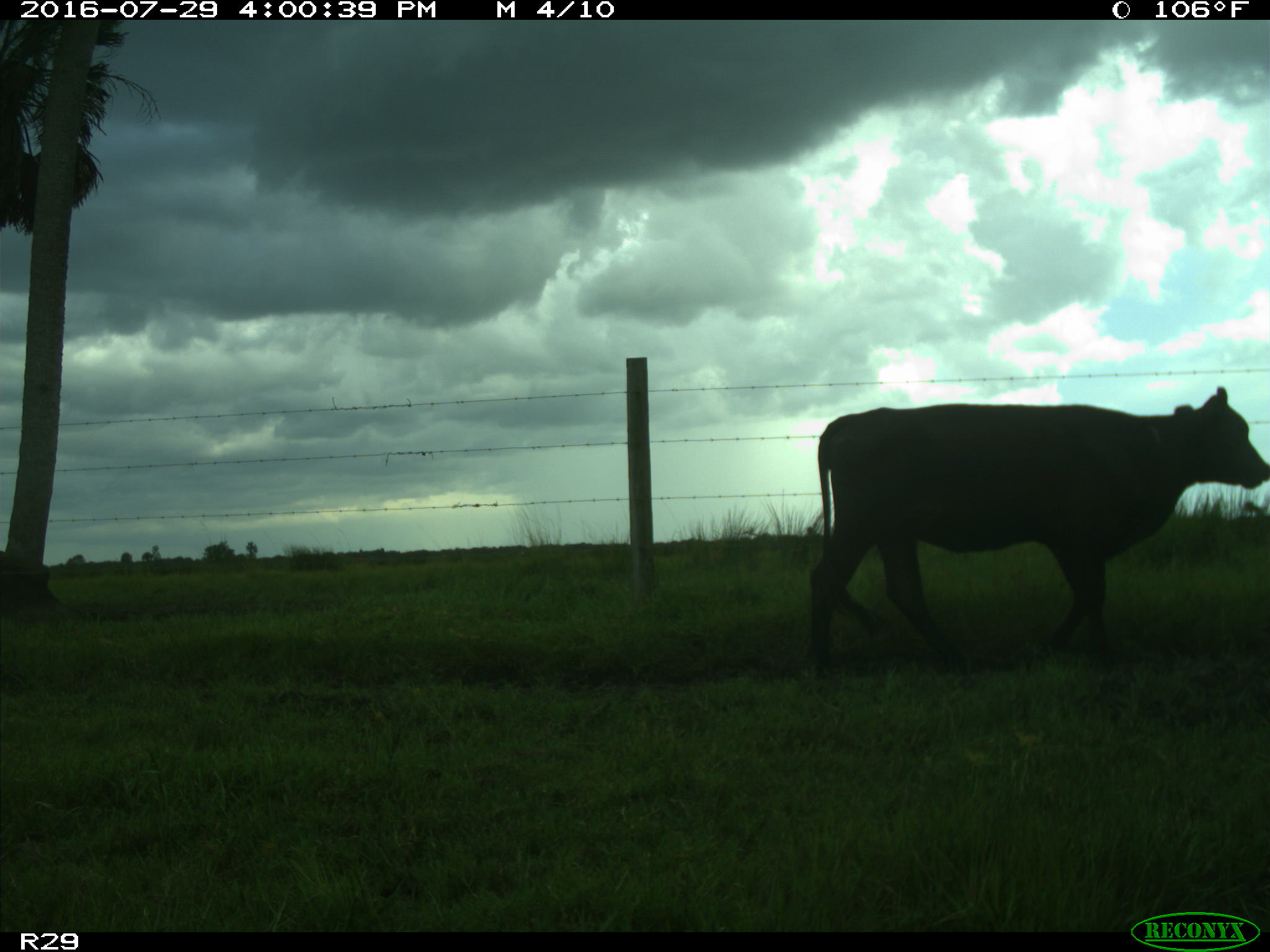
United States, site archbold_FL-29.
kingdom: Animalia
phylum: Chordata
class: Mammalia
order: Artiodactyla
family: Bovidae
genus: Bos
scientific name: Bos taurus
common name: domestic cow